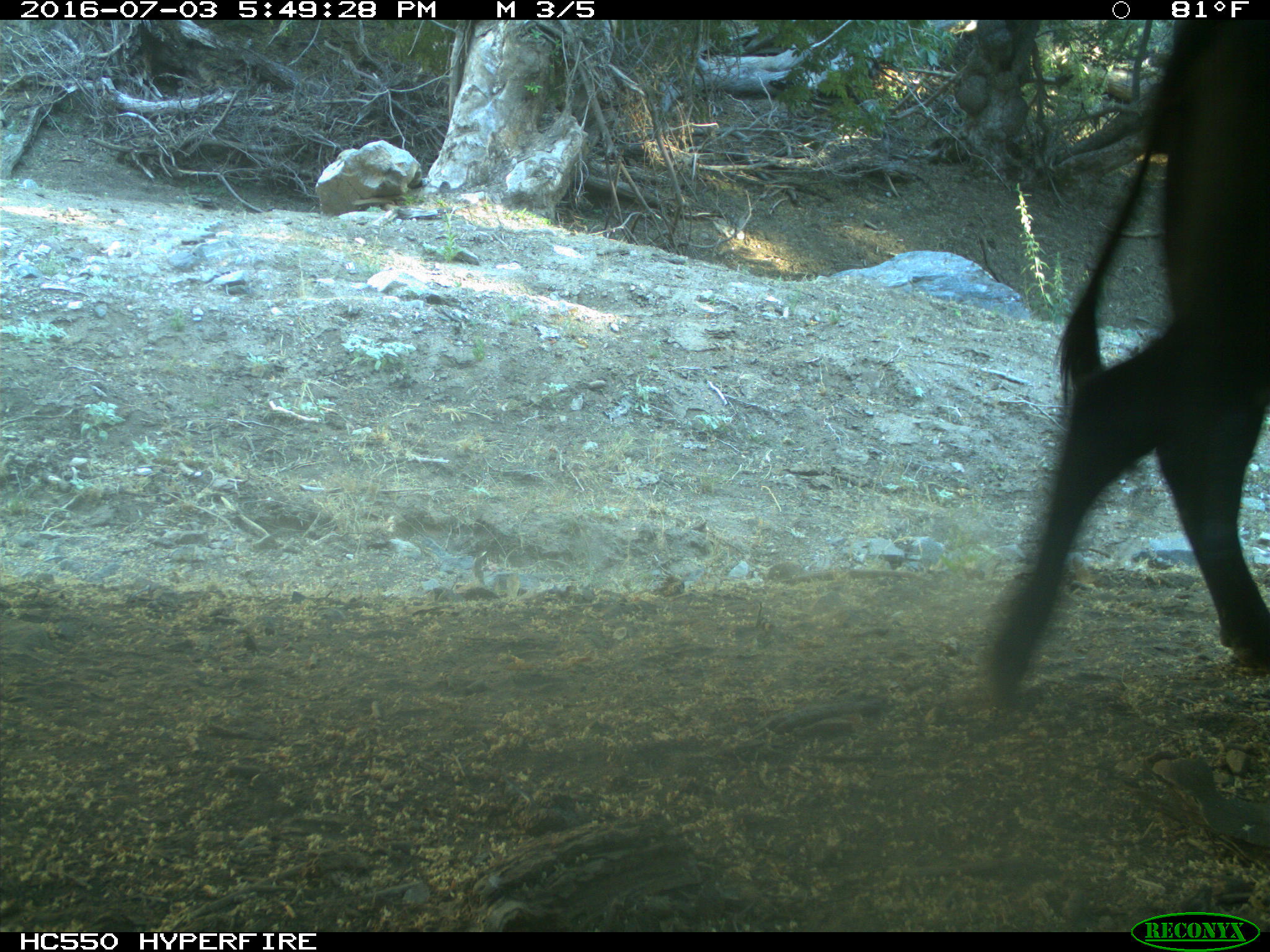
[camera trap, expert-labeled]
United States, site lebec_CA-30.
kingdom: Animalia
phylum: Chordata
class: Mammalia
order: Artiodactyla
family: Bovidae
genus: Bos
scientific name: Bos taurus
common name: domestic cow